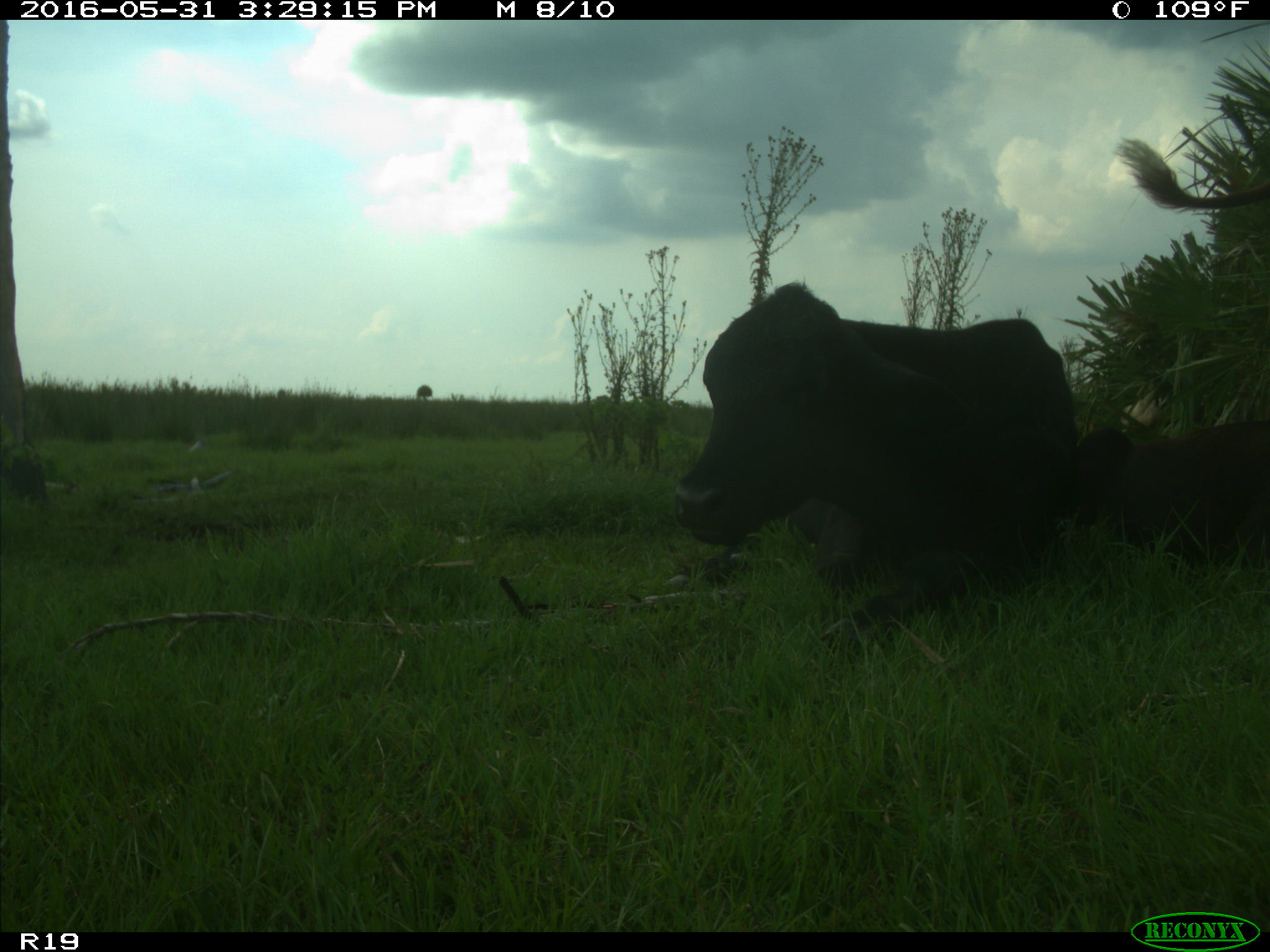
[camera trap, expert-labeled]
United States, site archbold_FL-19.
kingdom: Animalia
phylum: Chordata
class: Mammalia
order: Artiodactyla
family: Bovidae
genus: Bos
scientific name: Bos taurus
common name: domestic cow